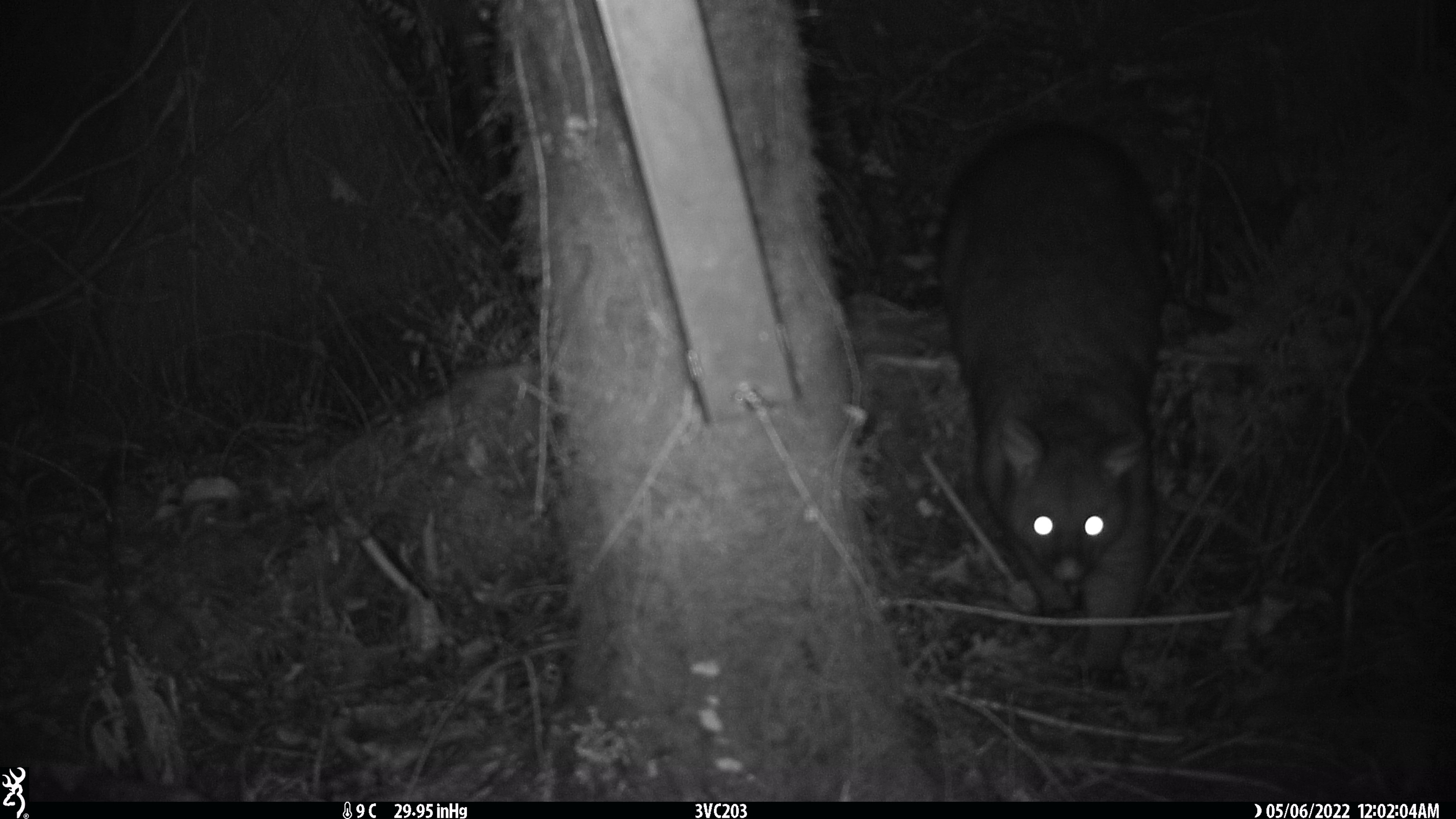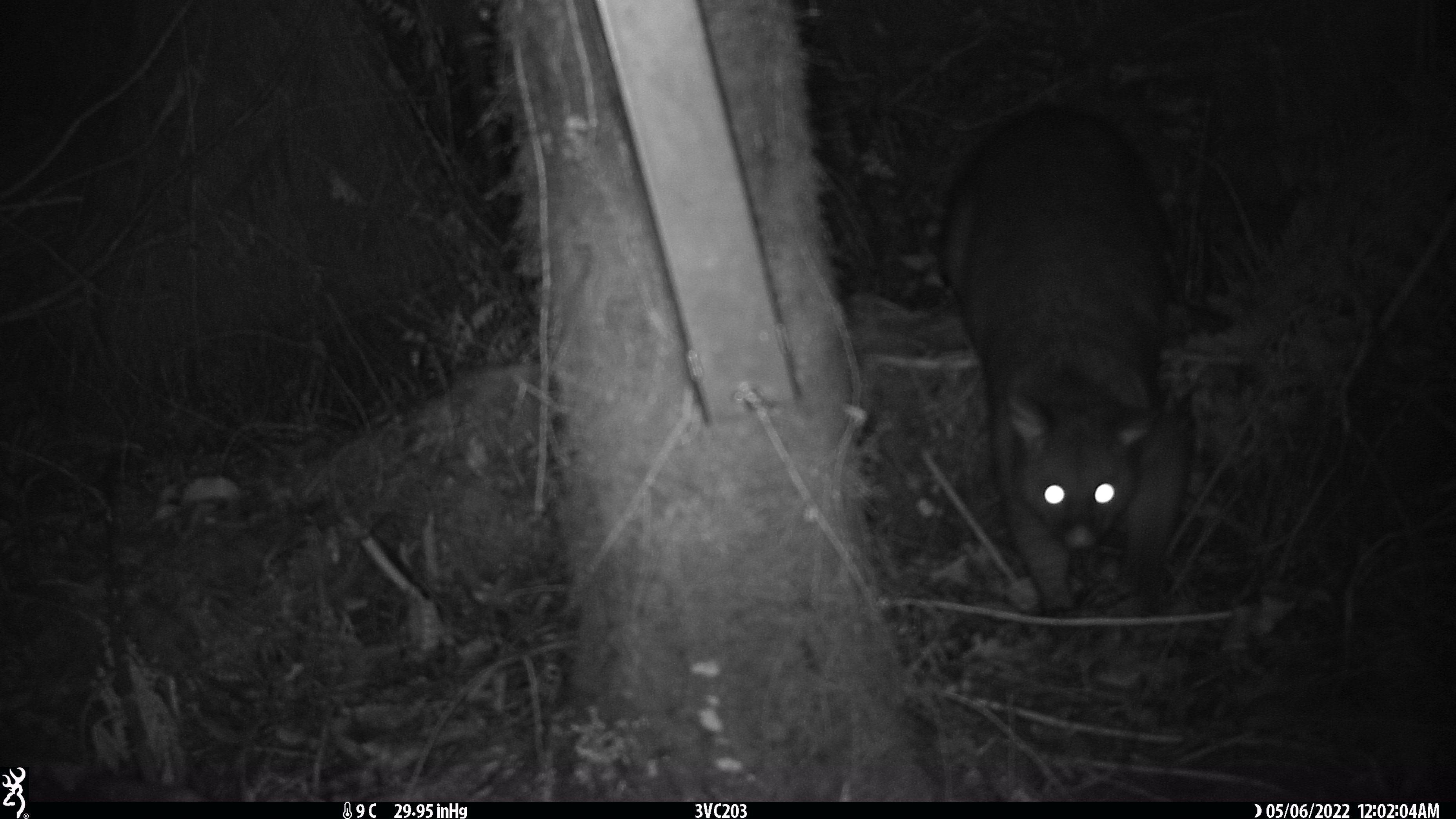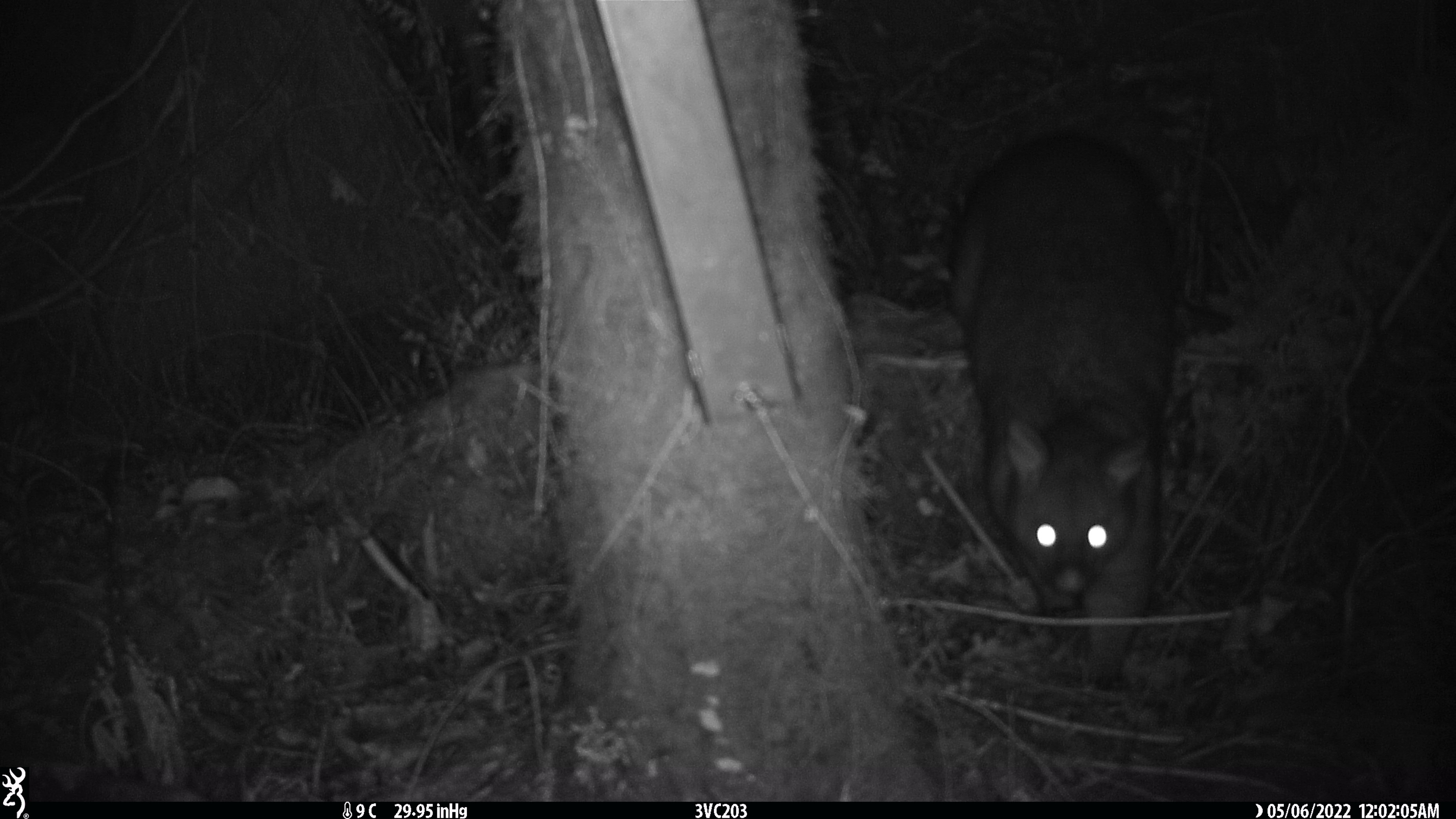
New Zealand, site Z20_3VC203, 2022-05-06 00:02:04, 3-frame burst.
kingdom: Animalia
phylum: Chordata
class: Mammalia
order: Diprotodontia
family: Phalangeridae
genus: Trichosurus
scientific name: Trichosurus vulpecula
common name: common brushtail possum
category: possum